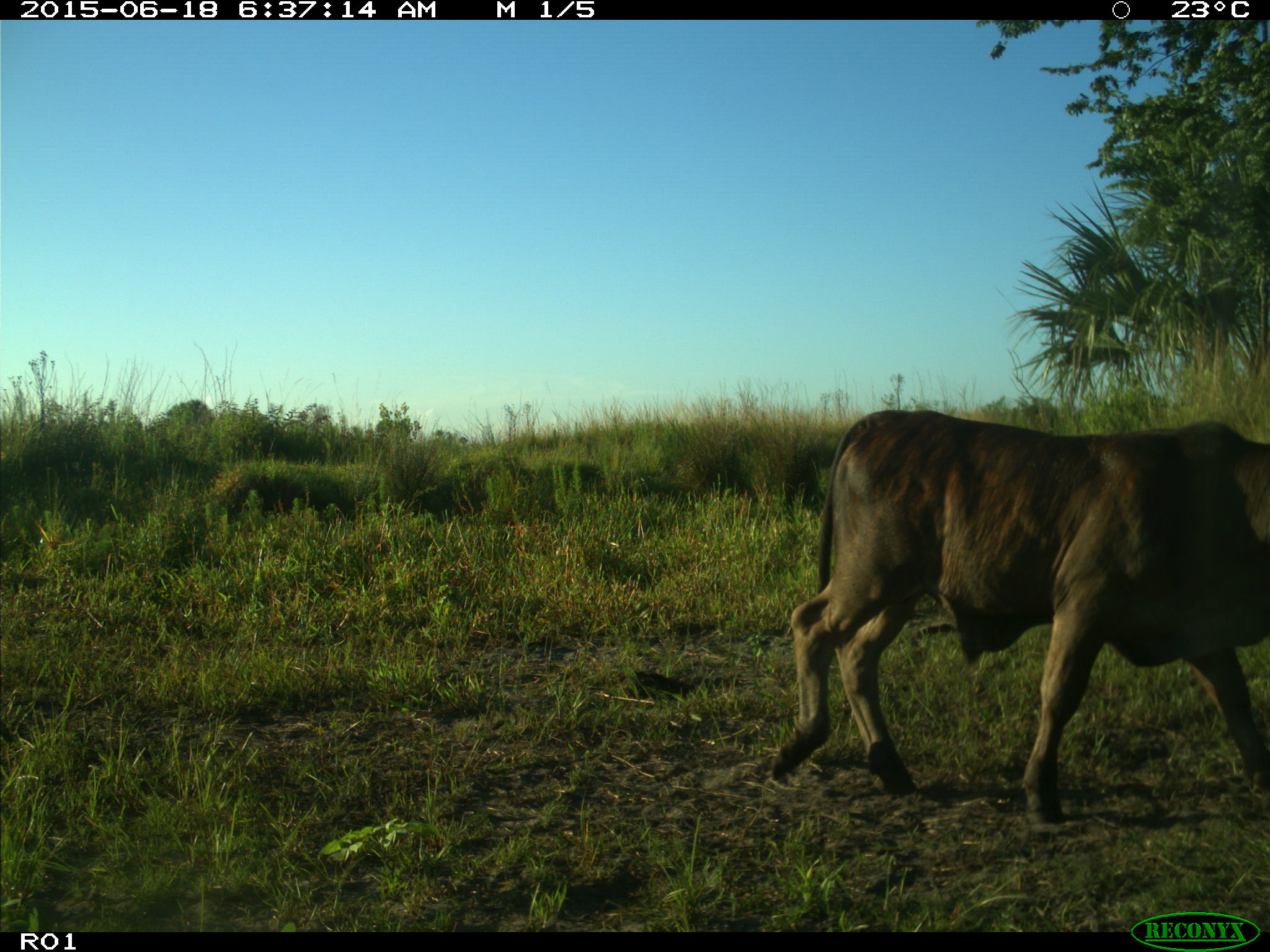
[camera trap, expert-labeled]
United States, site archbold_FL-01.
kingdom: Animalia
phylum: Chordata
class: Mammalia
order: Artiodactyla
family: Bovidae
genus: Bos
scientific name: Bos taurus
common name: domestic cow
Bos taurus (domestic cow).